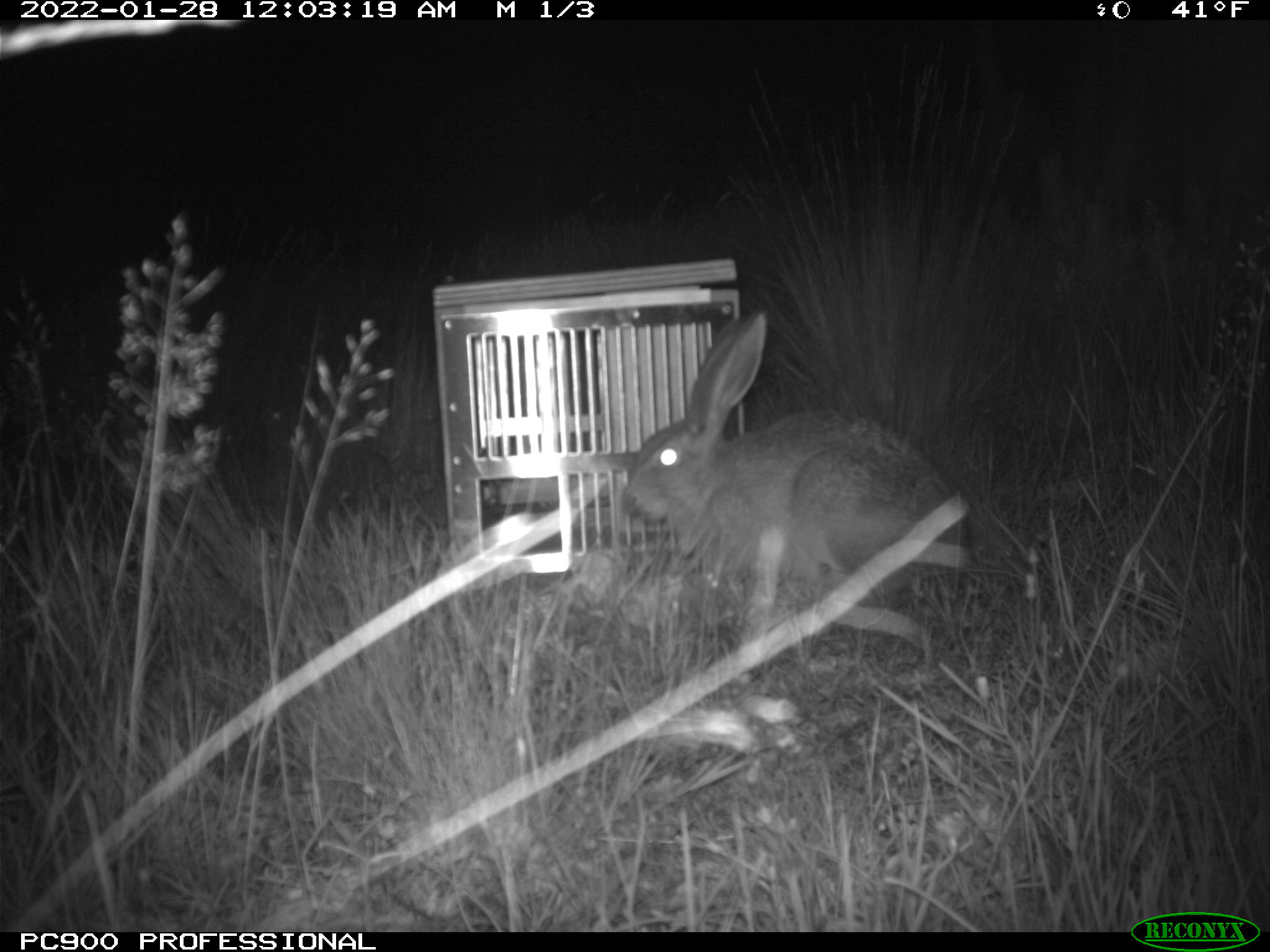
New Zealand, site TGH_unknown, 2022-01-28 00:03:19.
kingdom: Animalia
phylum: Chordata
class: Mammalia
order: Lagomorpha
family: Leporidae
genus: Lepus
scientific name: Lepus europaeus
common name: brown hare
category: hare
Hare (brown hare) (Lepus europaeus).